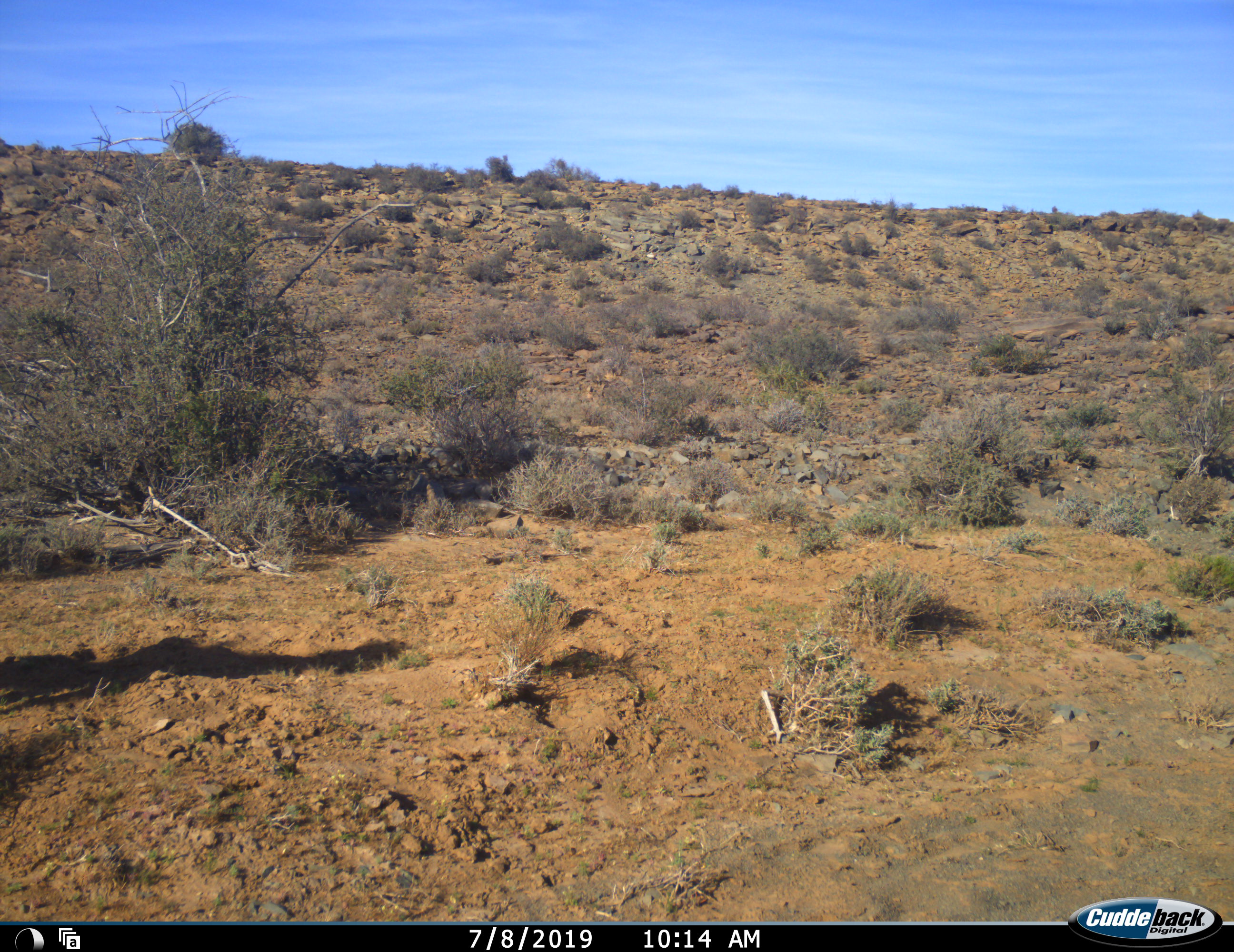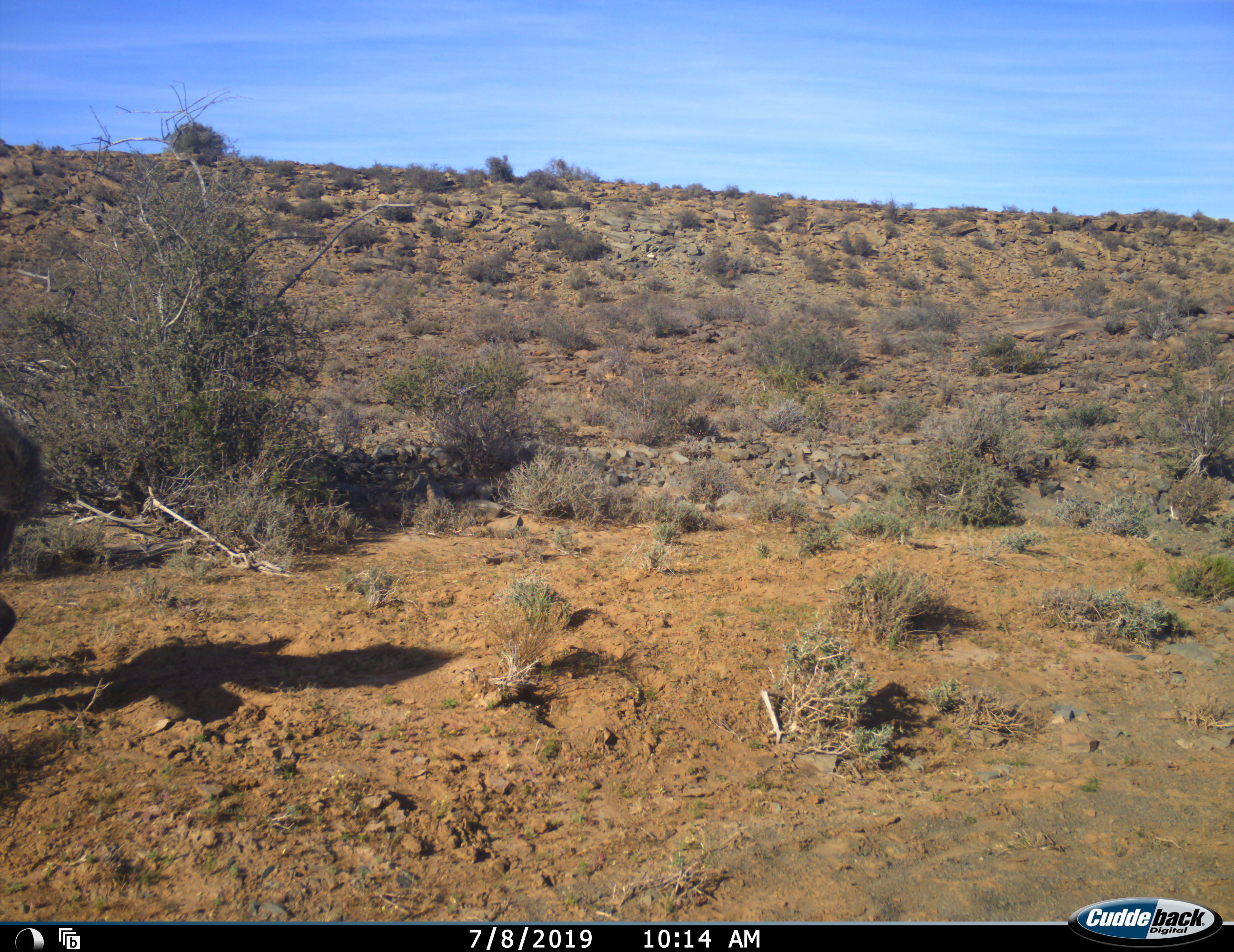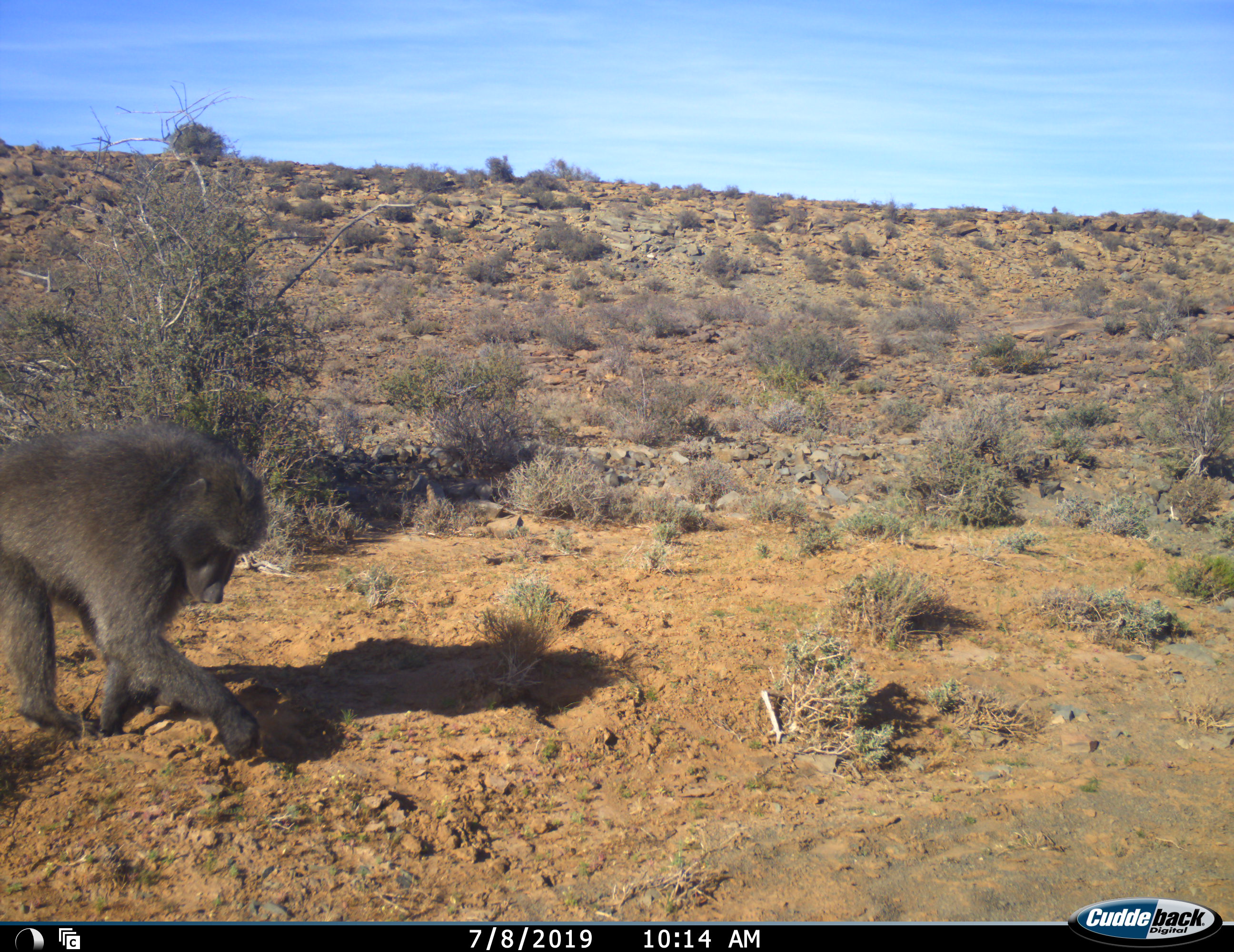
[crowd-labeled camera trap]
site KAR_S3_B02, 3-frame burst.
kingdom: Animalia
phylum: Chordata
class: Mammalia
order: Primates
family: Cercopithecidae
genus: Papio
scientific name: Papio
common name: baboon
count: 1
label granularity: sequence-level